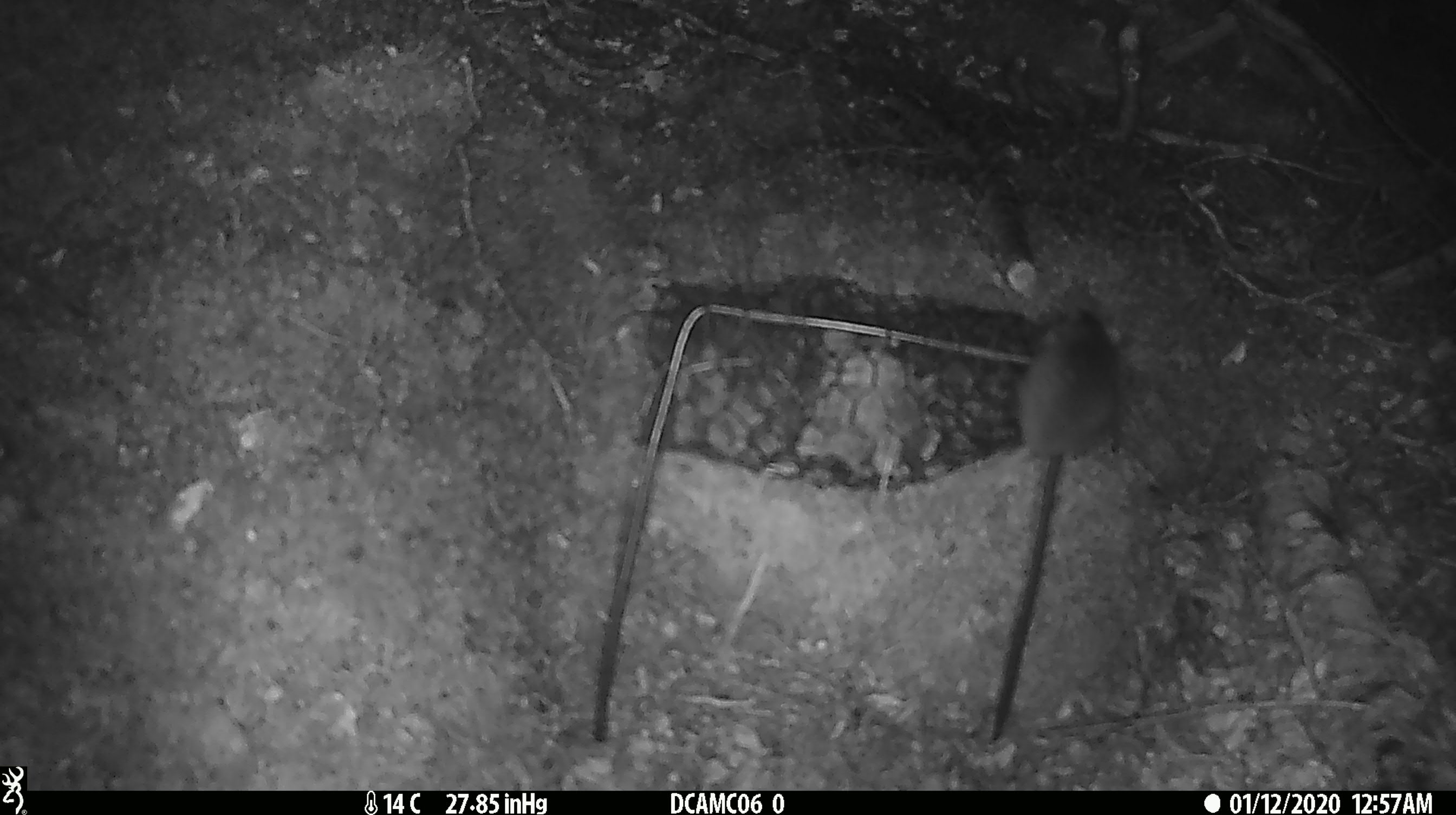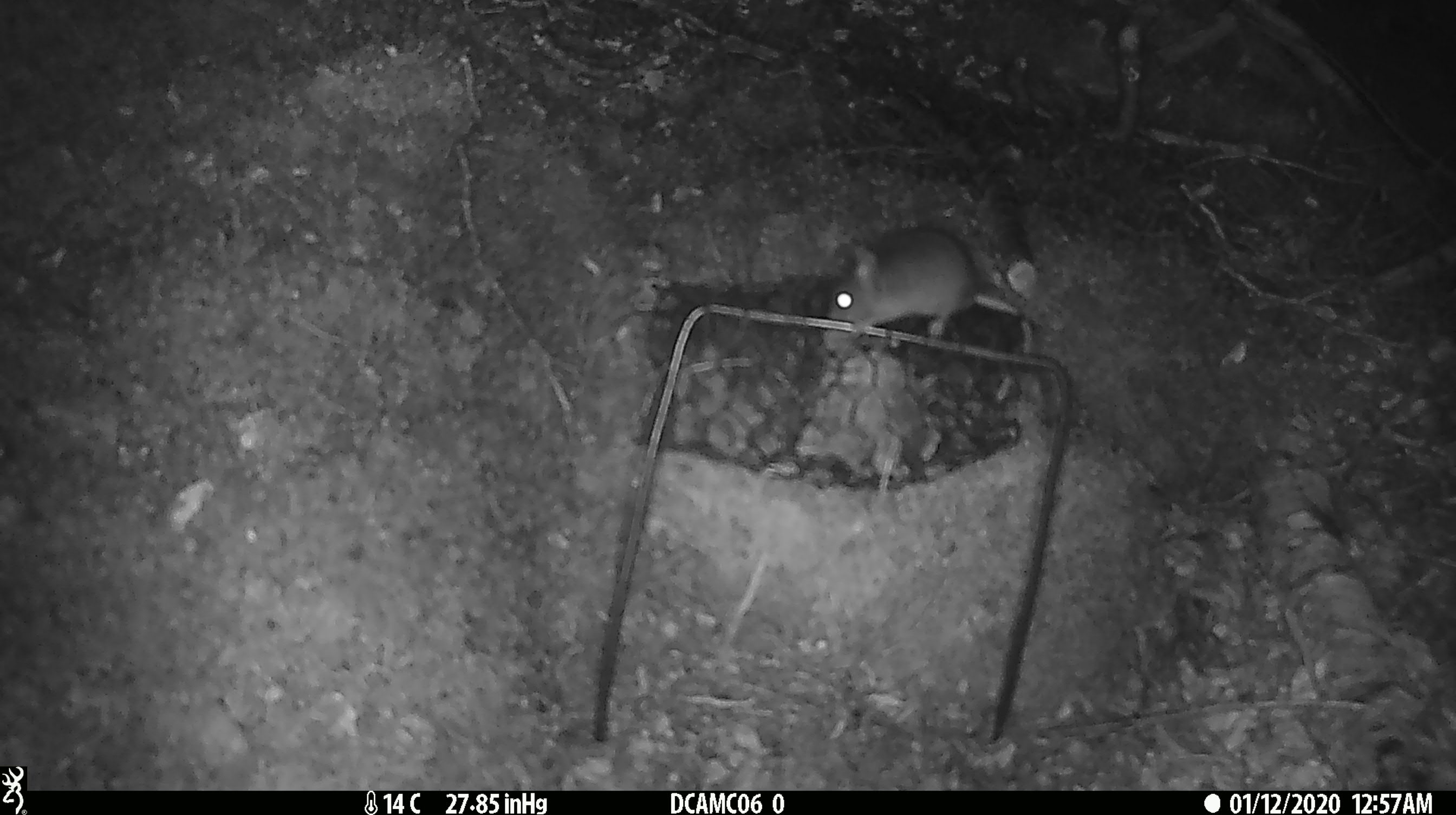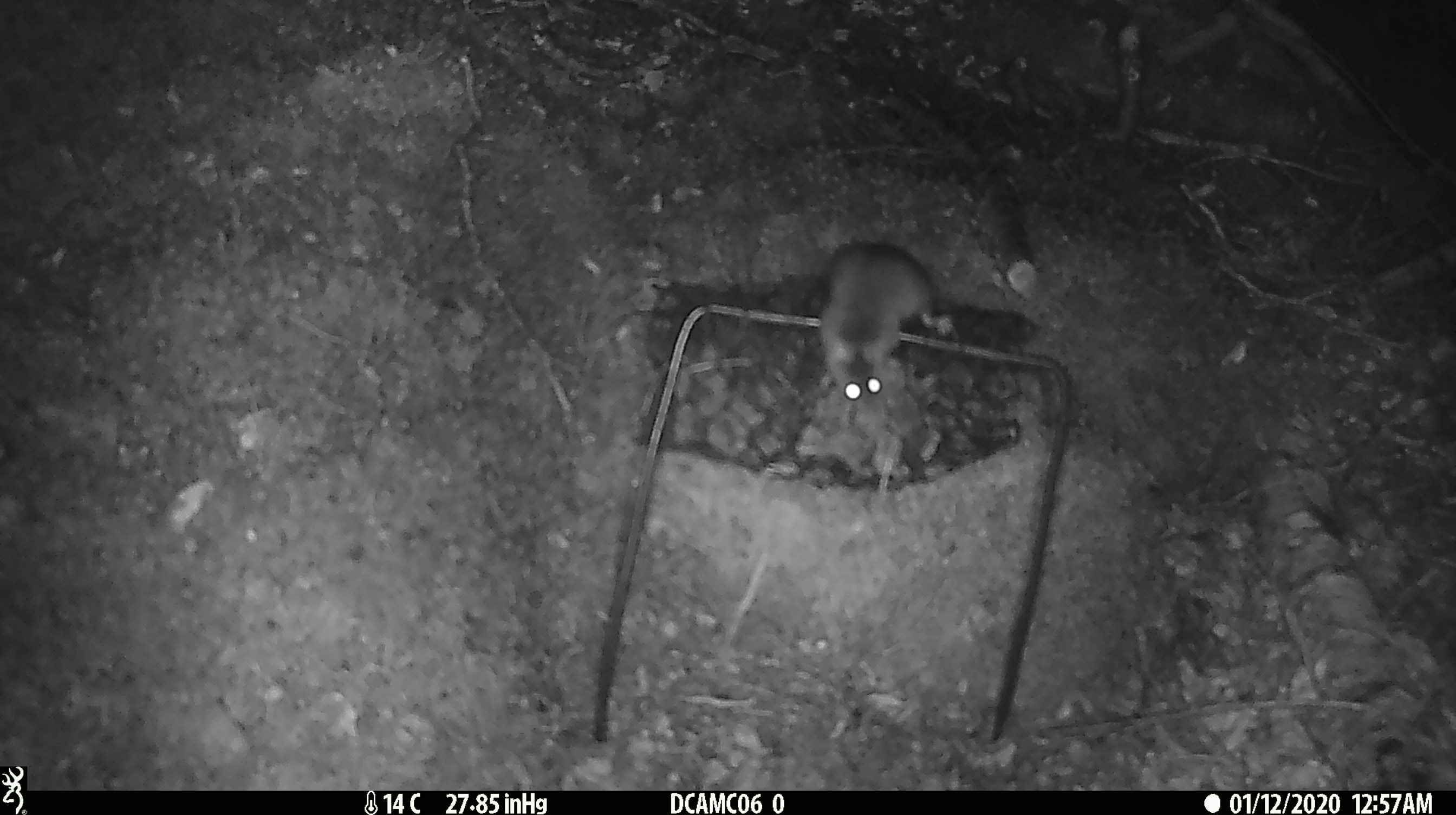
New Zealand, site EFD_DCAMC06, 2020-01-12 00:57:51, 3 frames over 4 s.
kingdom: Animalia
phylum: Chordata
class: Mammalia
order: Rodentia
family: Muridae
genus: Mus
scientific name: Mus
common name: mouse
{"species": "mouse (Mus)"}